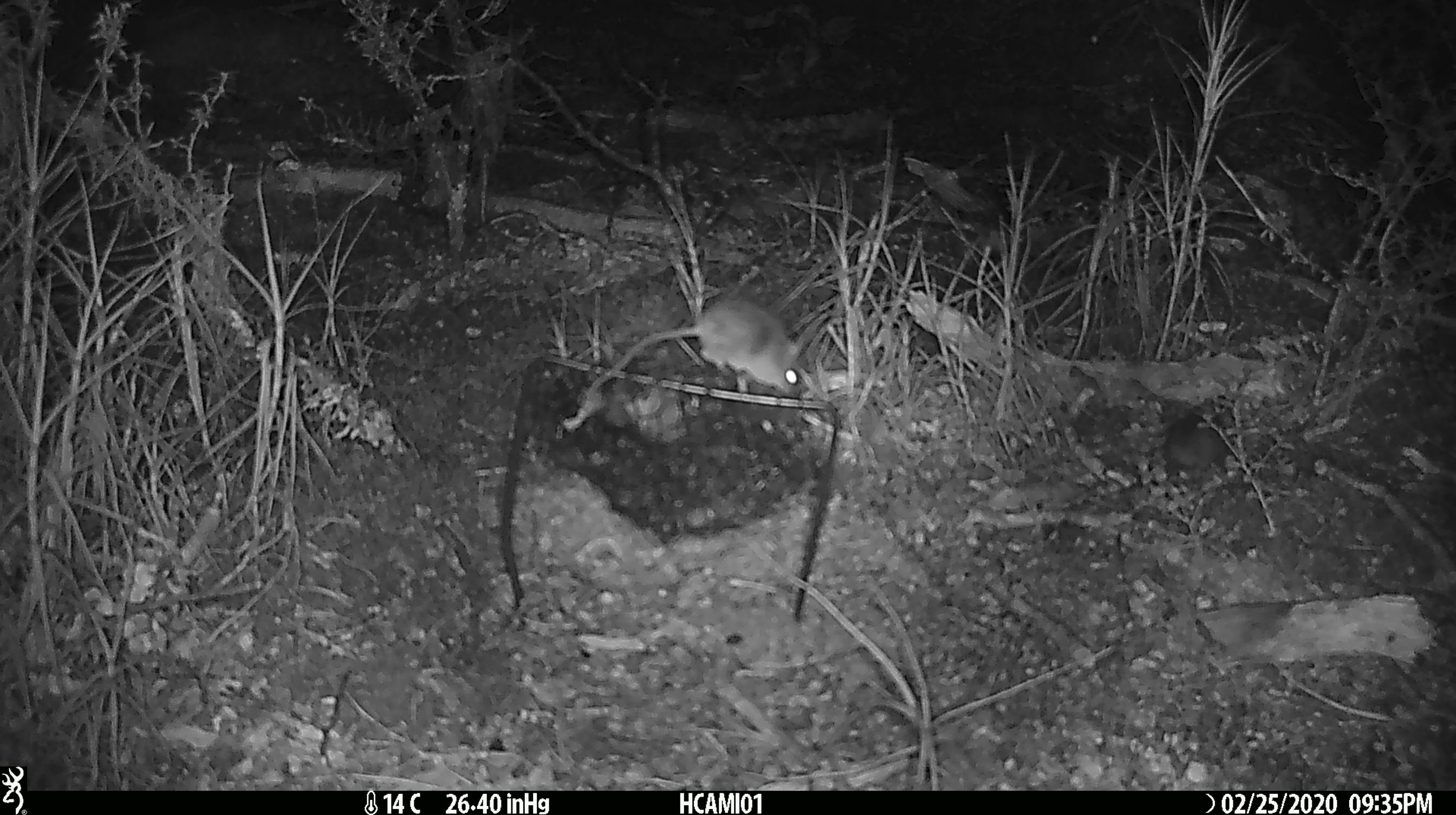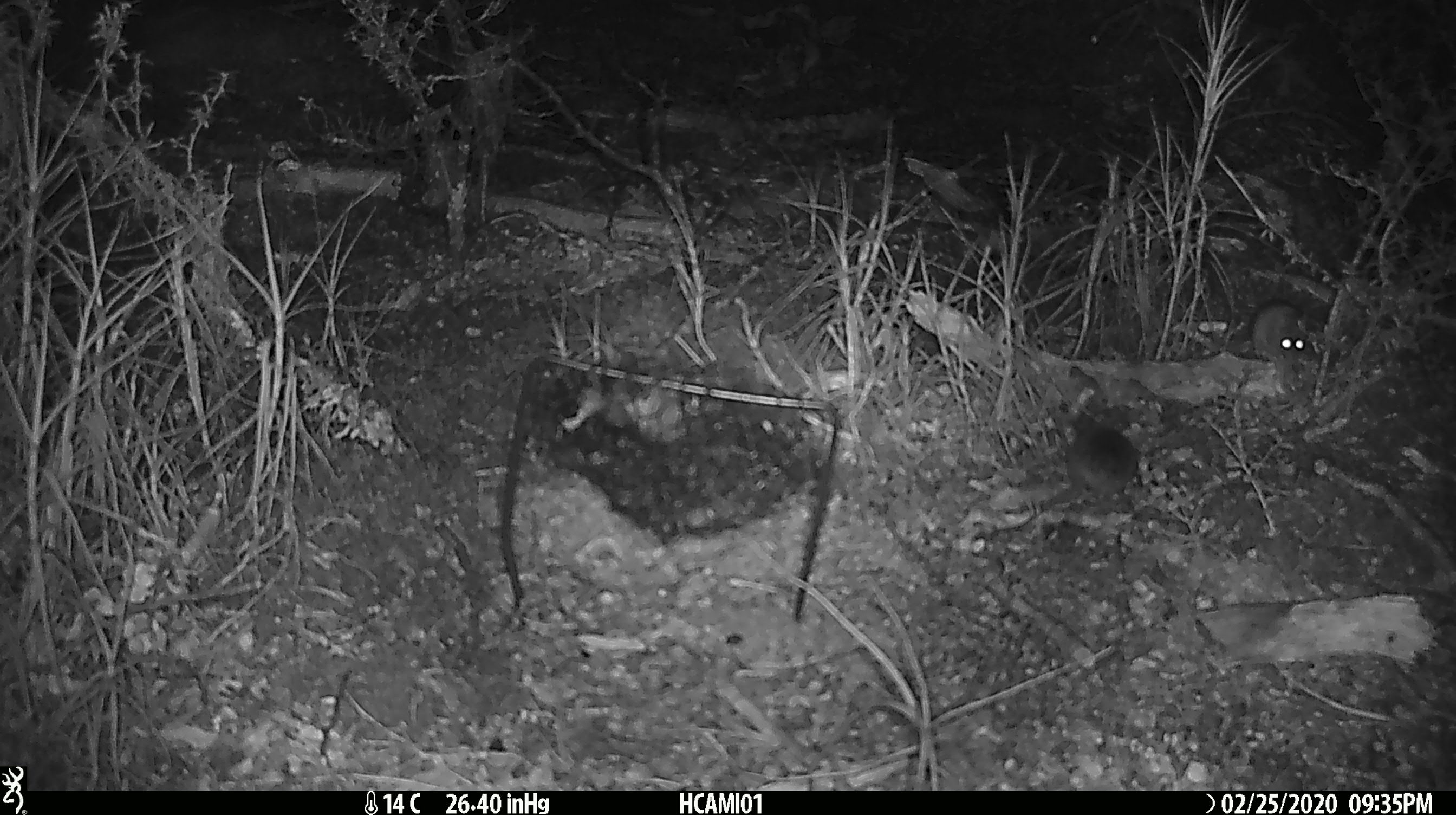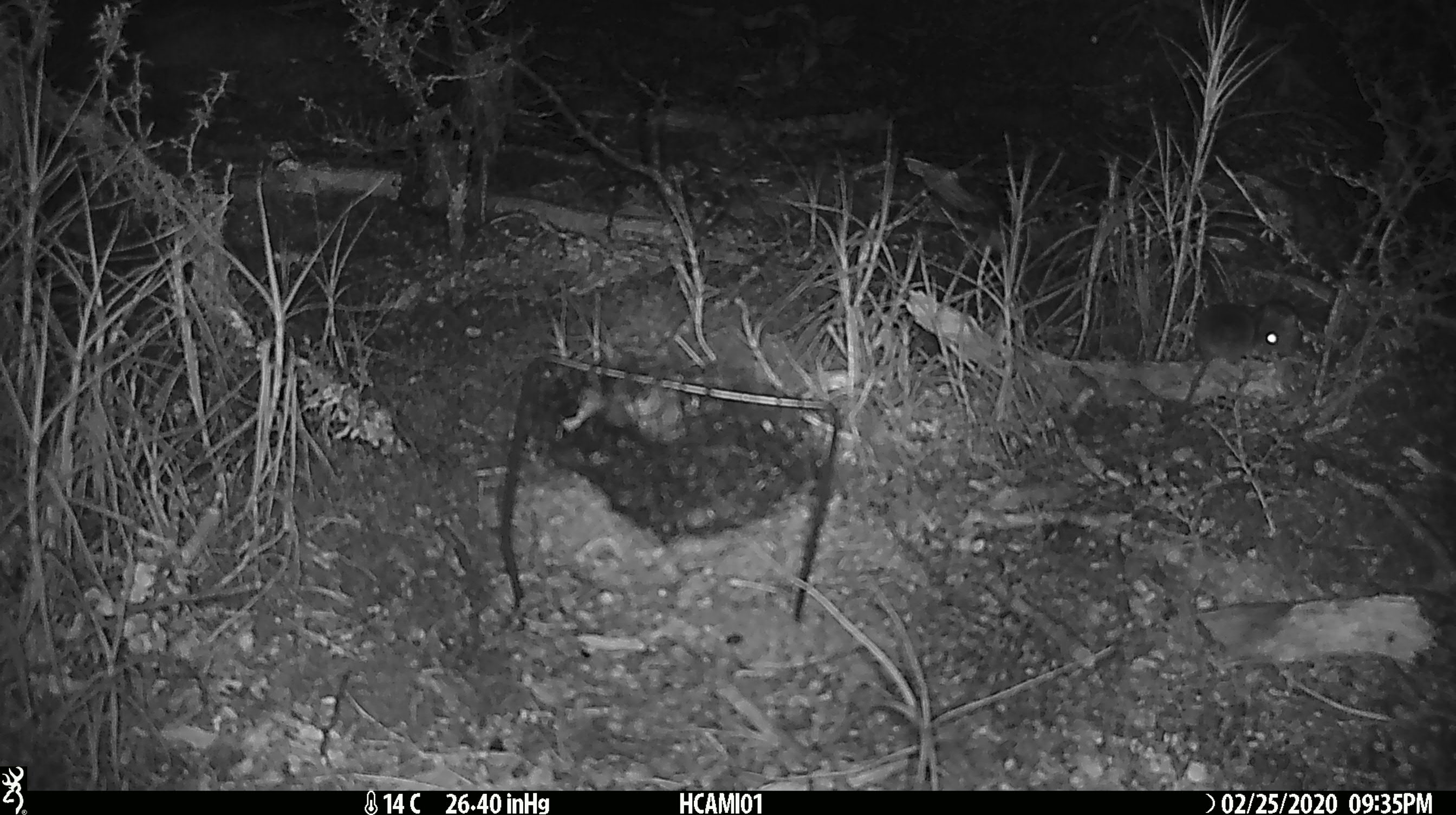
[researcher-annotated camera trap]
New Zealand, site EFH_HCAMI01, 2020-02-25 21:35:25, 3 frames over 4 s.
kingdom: Animalia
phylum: Chordata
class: Mammalia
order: Rodentia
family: Muridae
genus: Mus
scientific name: Mus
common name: mouse